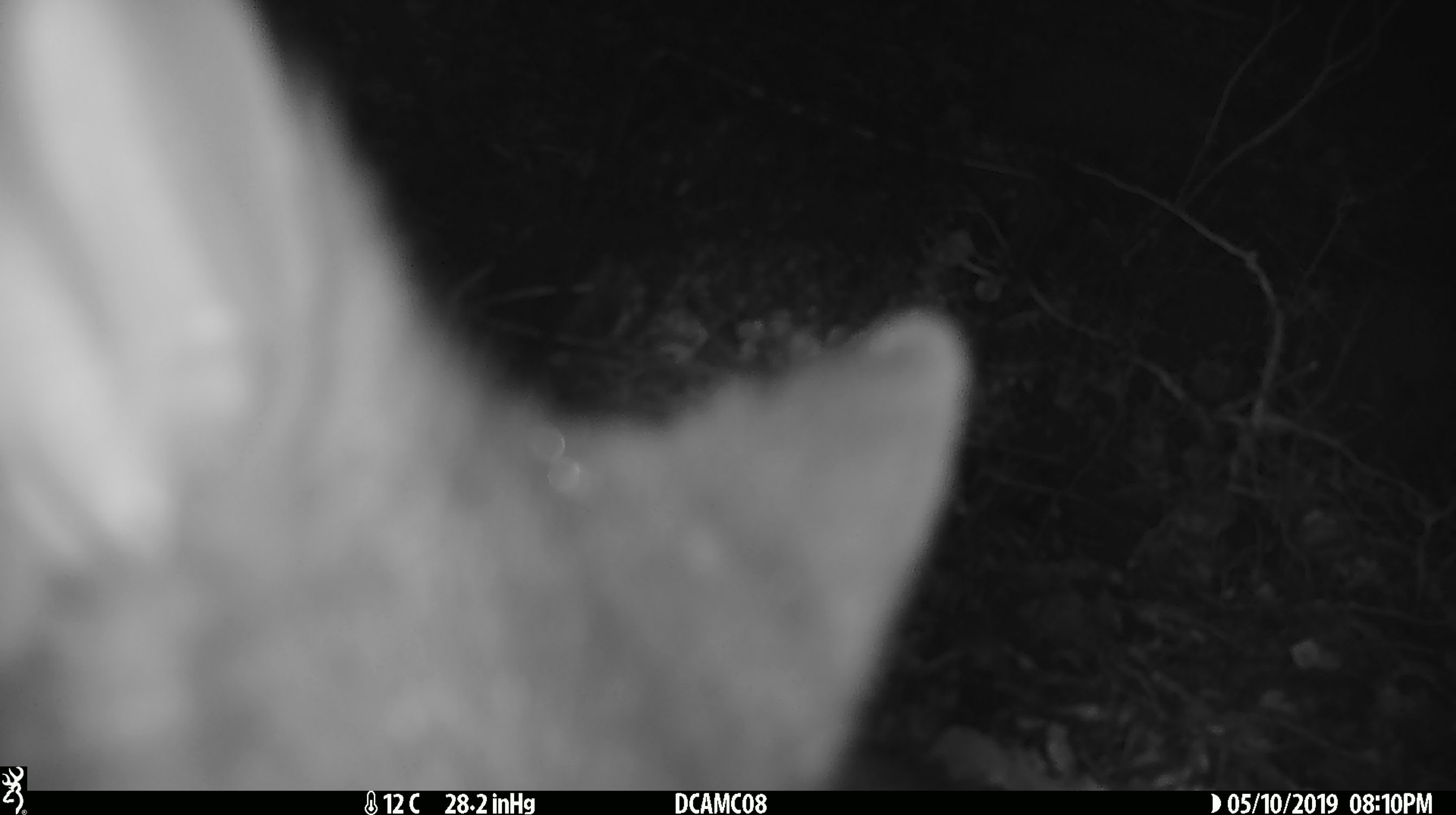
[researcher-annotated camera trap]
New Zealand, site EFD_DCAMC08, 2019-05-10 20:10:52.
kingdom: Animalia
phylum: Chordata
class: Mammalia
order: Diprotodontia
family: Phalangeridae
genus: Trichosurus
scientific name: Trichosurus vulpecula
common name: common brushtail possum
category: possum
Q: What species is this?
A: Possum (common brushtail possum) (Trichosurus vulpecula).